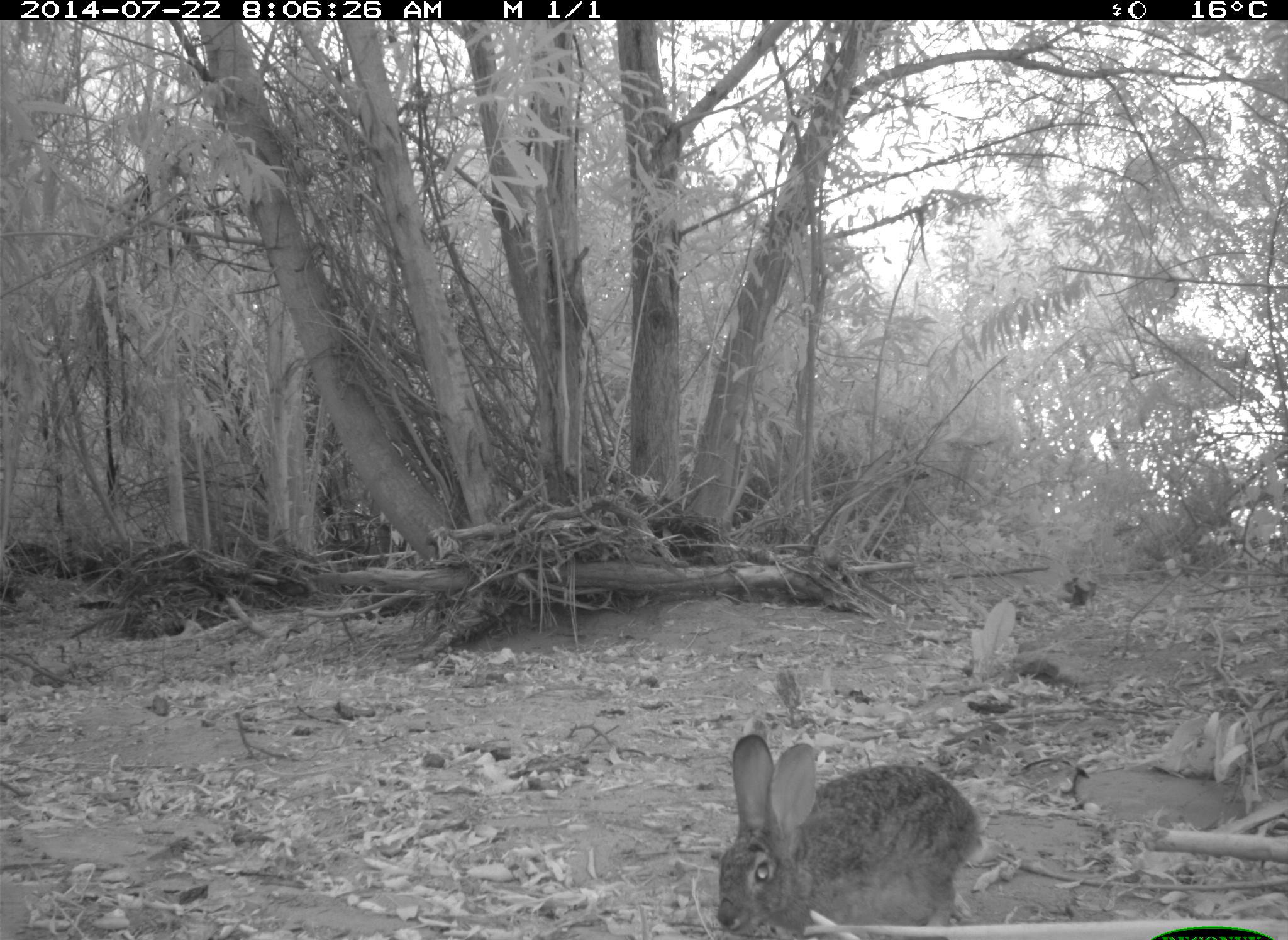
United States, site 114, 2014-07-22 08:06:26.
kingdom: Animalia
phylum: Chordata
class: Mammalia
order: Lagomorpha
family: Leporidae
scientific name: Leporidae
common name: rabbits and hares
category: rabbit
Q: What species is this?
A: Rabbit (rabbits and hares) (Leporidae).